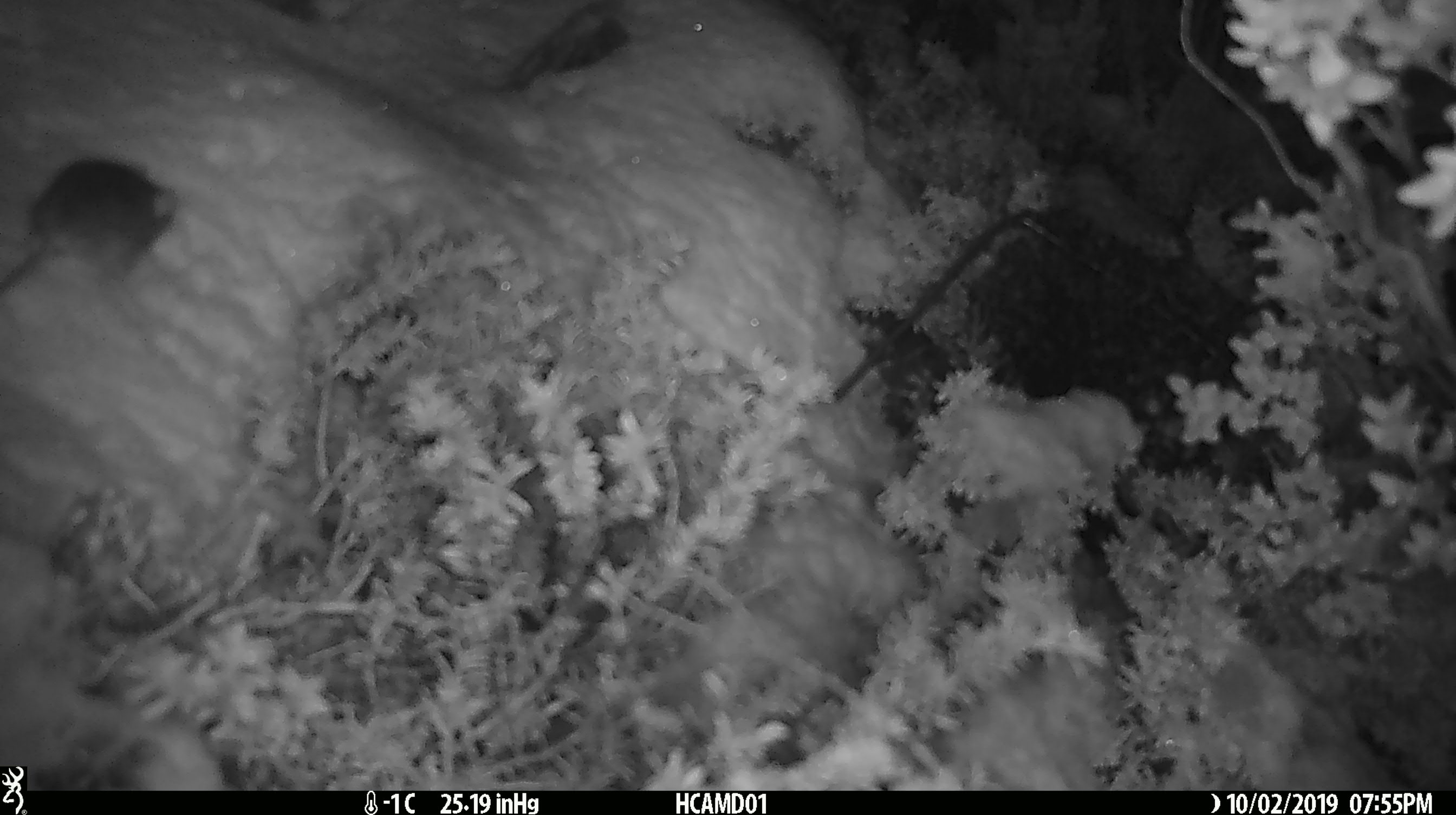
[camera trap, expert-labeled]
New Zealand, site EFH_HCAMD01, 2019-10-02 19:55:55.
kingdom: Animalia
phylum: Chordata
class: Mammalia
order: Rodentia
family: Muridae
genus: Mus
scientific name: Mus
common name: mouse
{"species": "mouse (Mus)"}